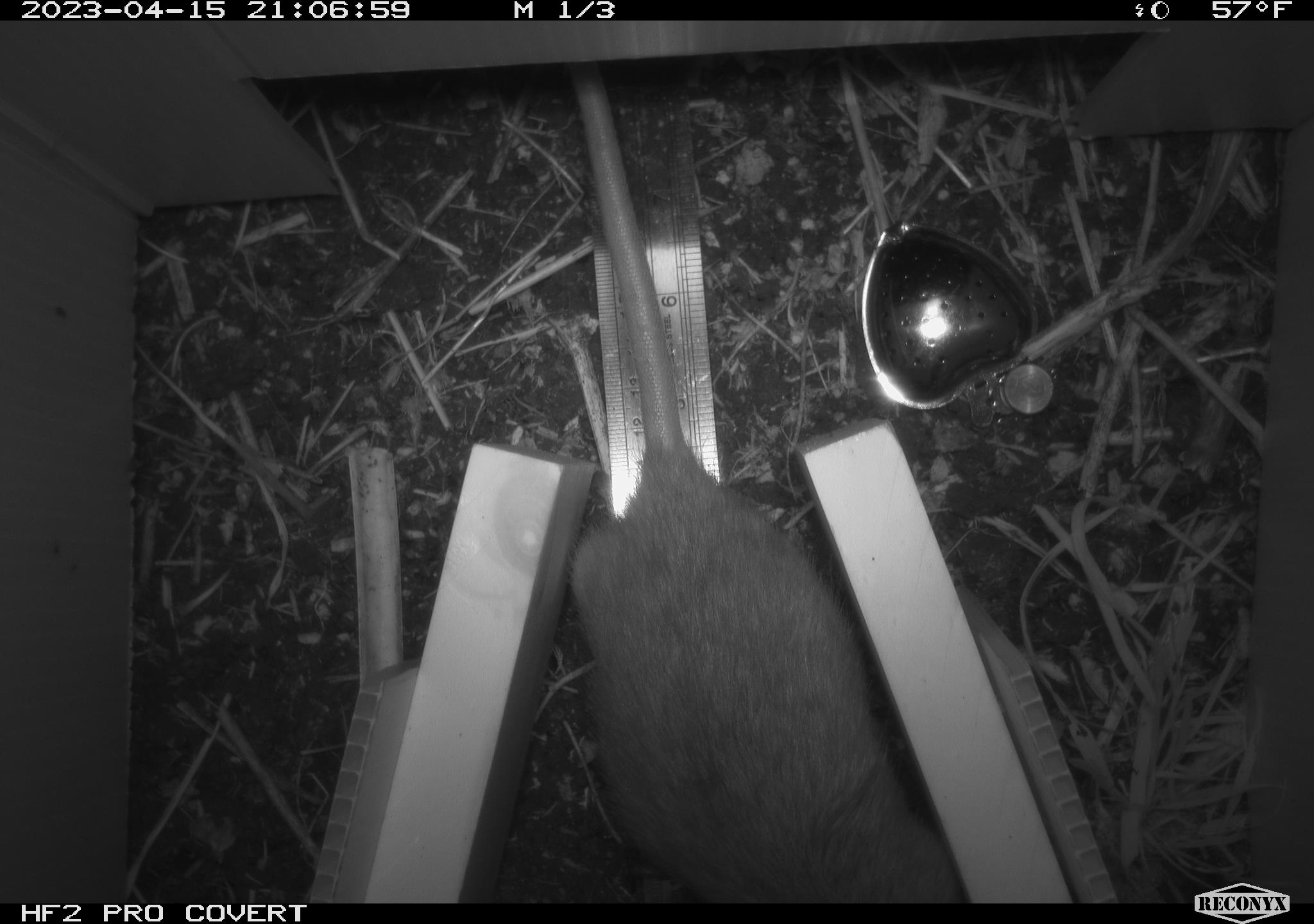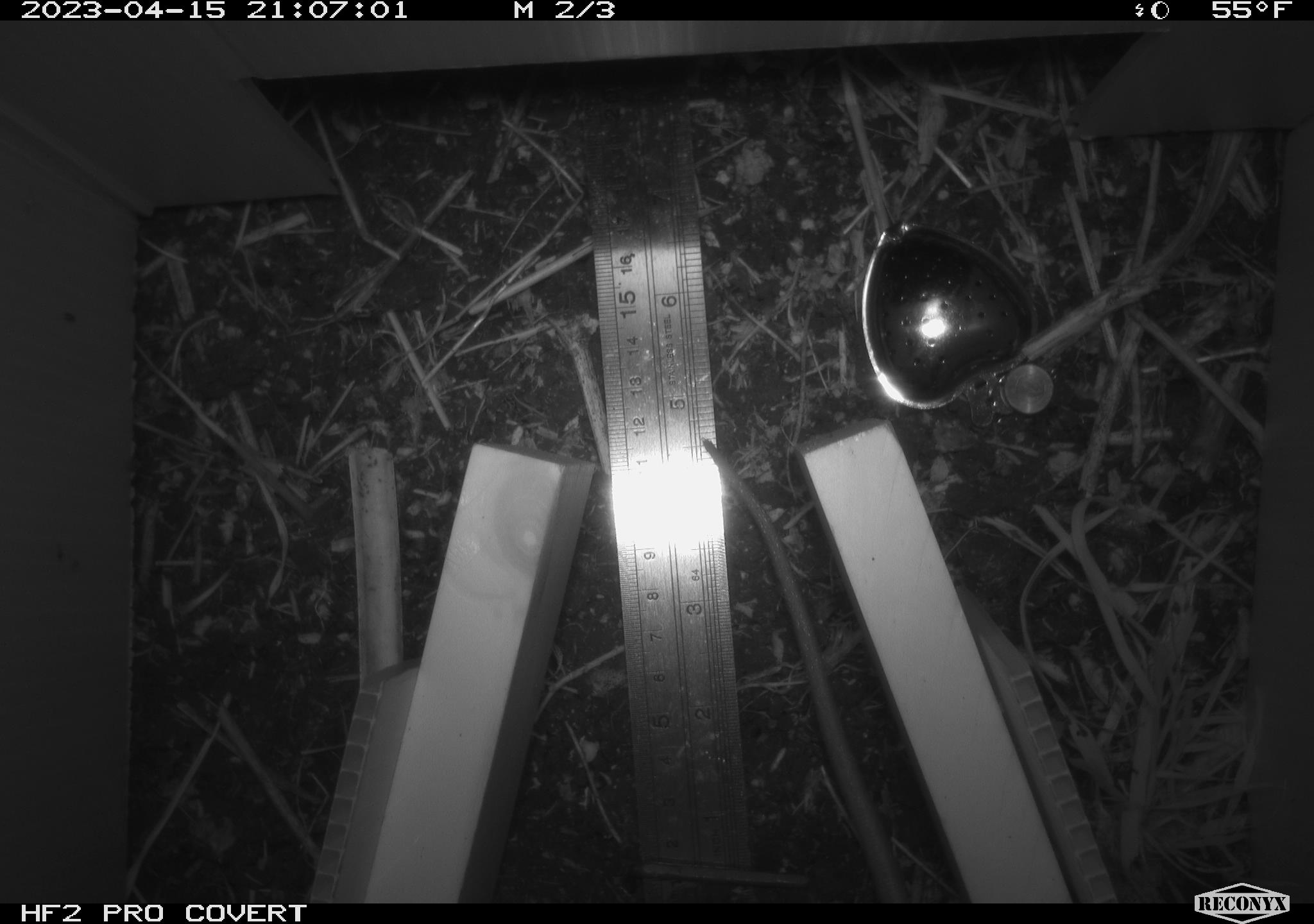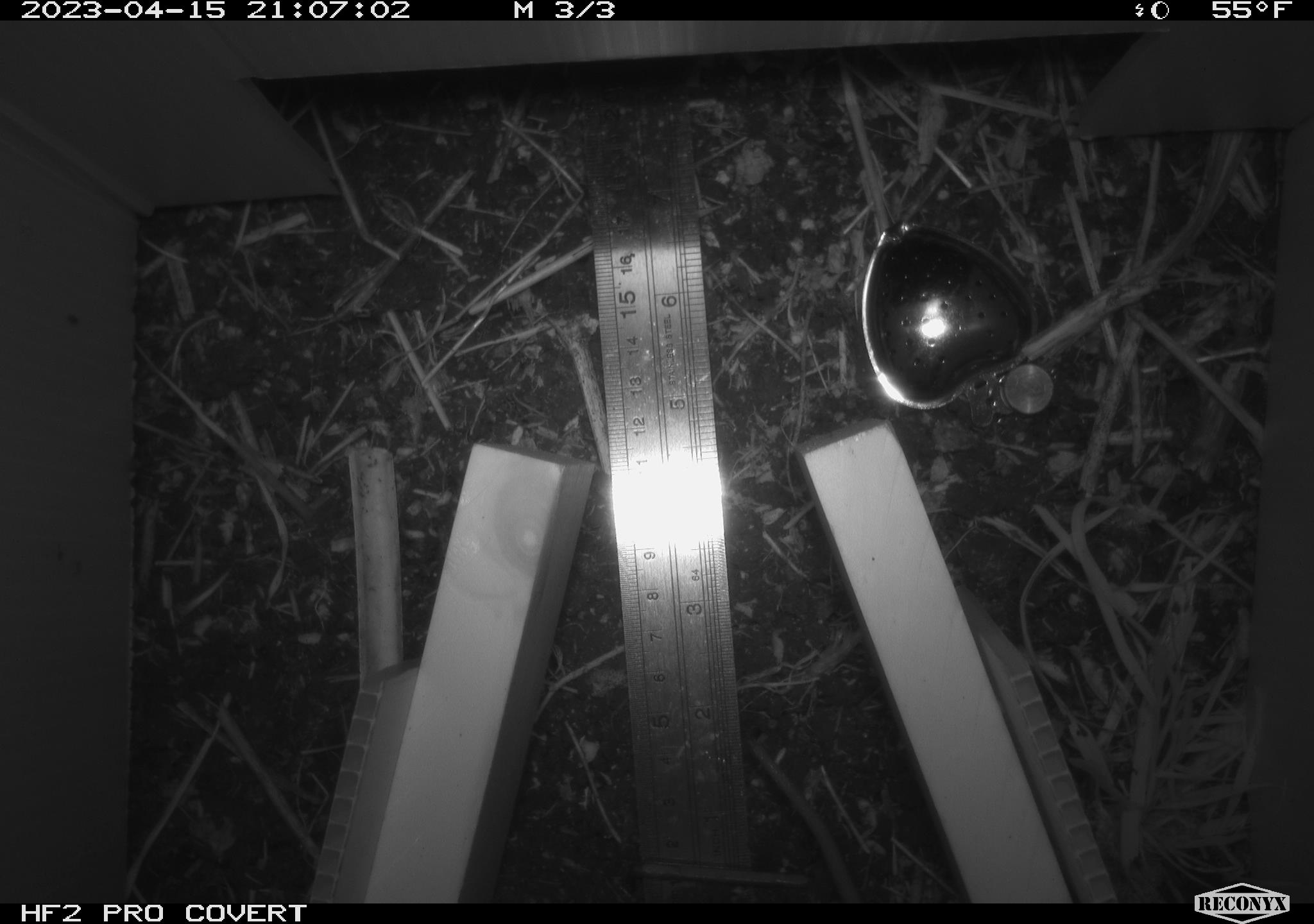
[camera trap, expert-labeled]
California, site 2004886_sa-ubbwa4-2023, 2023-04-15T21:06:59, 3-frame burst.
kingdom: Animalia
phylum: Chordata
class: Mammalia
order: Rodentia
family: Muridae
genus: Rattus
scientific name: Rattus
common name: rat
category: rattus species